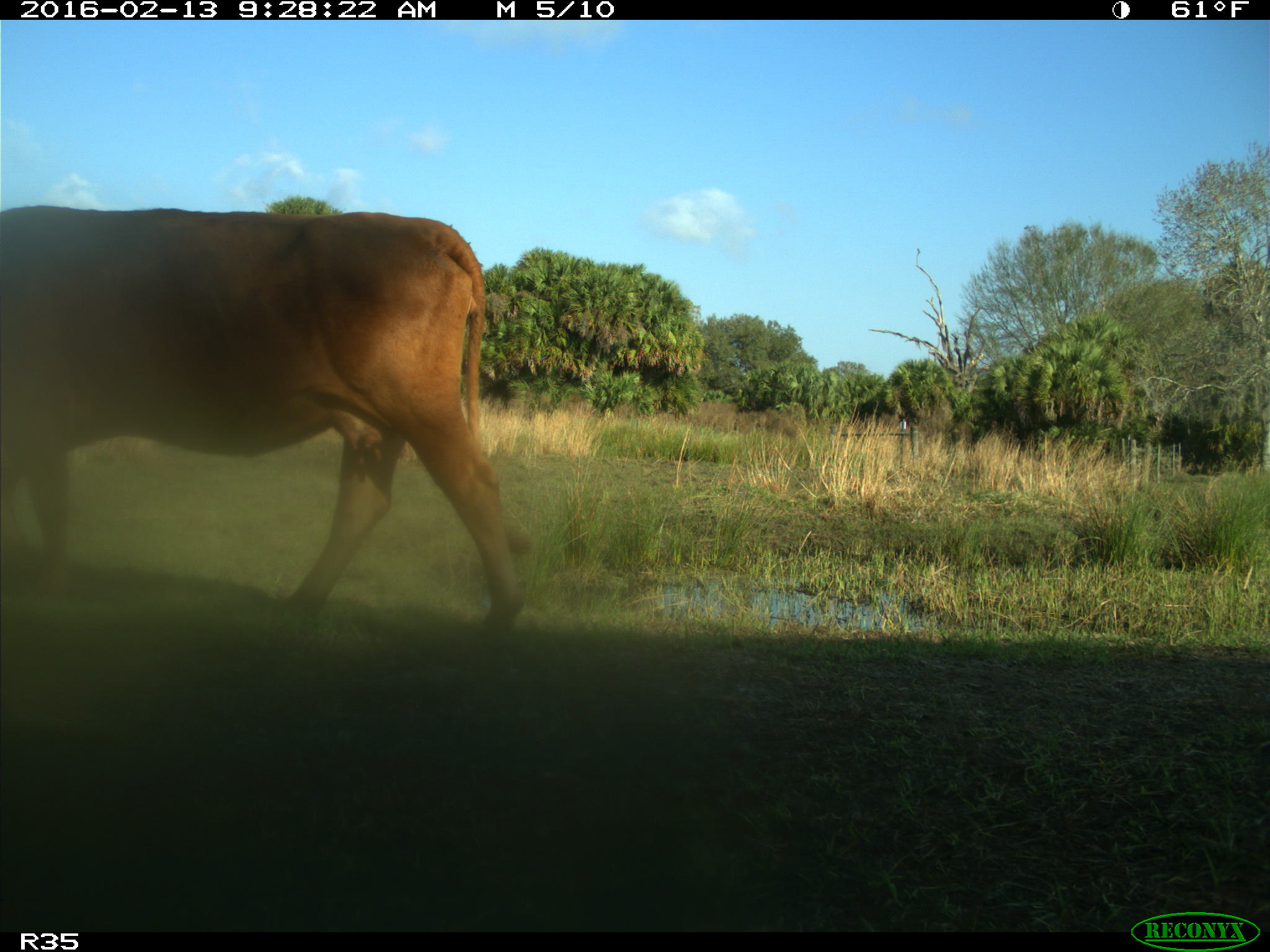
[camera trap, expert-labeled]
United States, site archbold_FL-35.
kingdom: Animalia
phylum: Chordata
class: Mammalia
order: Artiodactyla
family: Bovidae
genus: Bos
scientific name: Bos taurus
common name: domestic cow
Bos taurus (domestic cow).